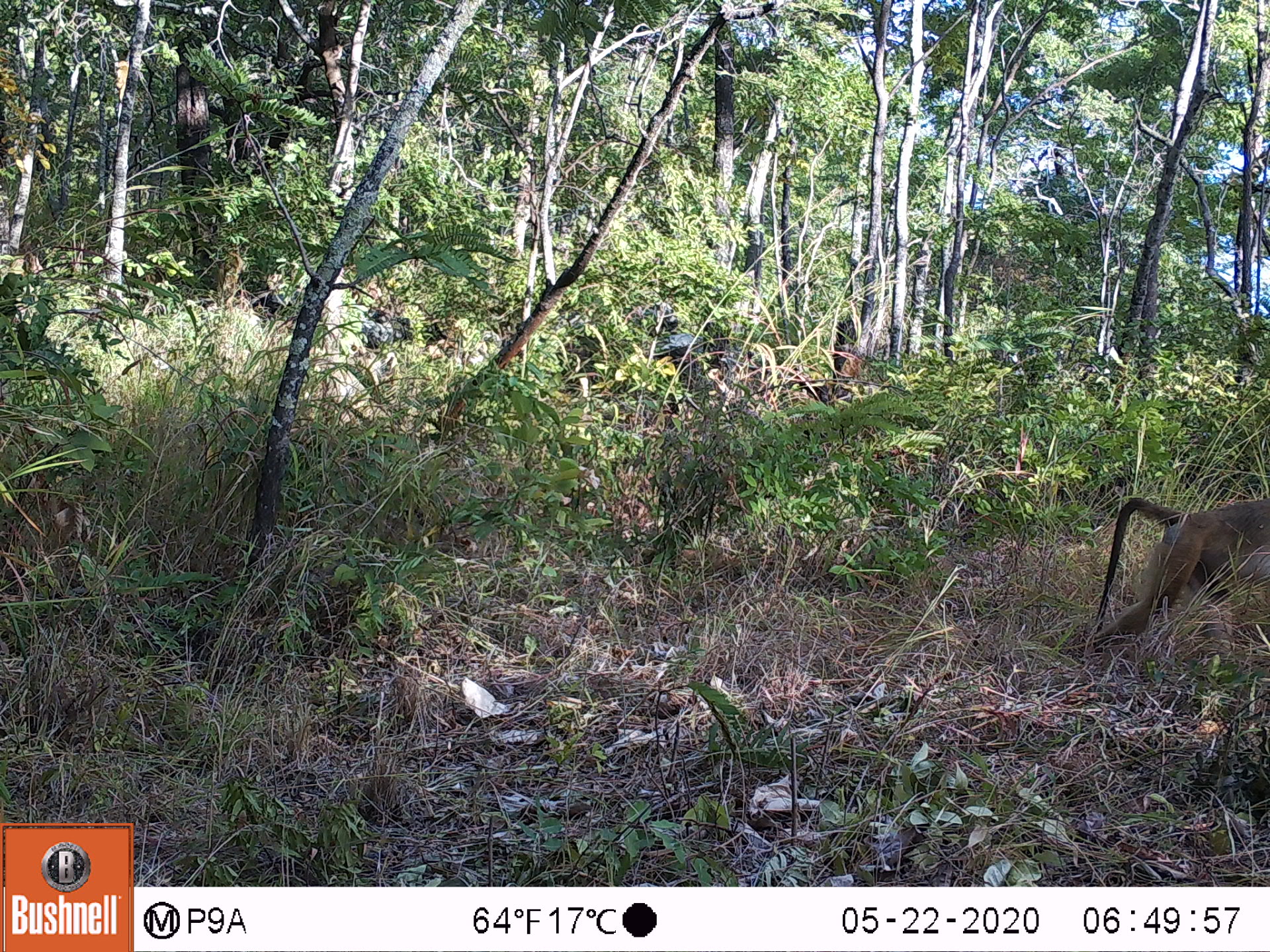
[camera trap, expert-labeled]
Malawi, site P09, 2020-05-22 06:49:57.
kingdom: Animalia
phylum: Chordata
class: Mammalia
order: Primates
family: Cercopithecidae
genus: Papio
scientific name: Papio cynocephalus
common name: yellow baboon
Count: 1.